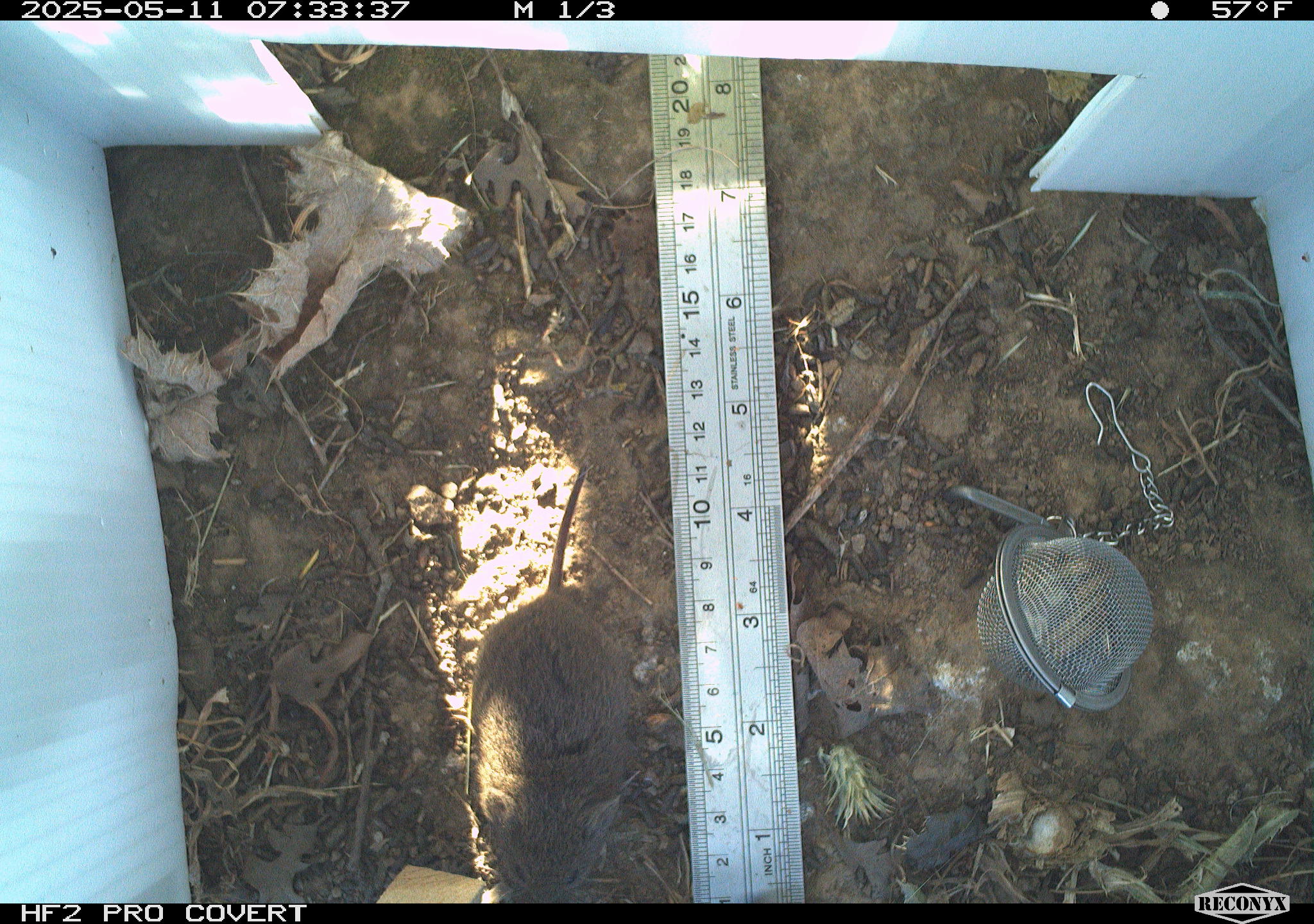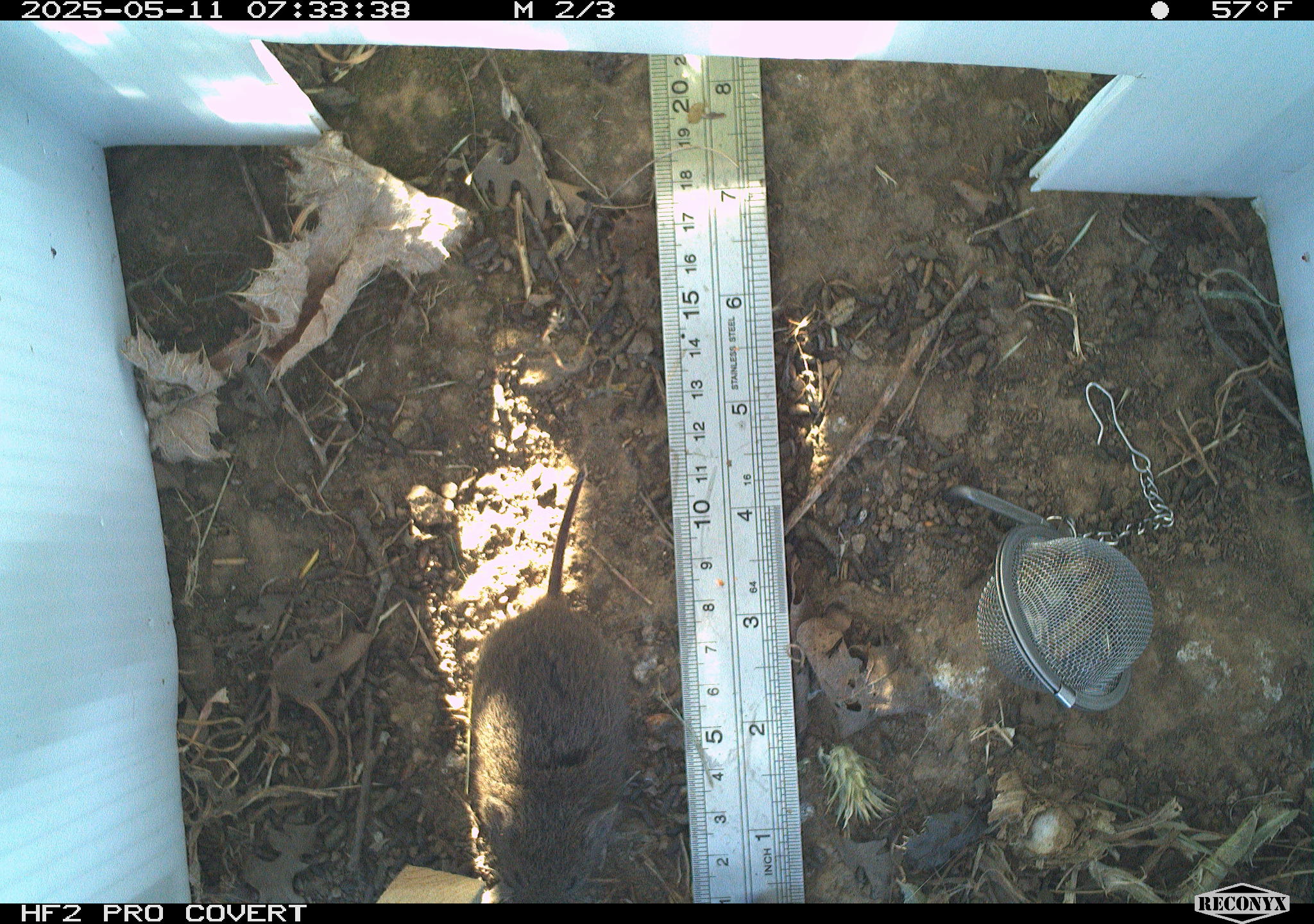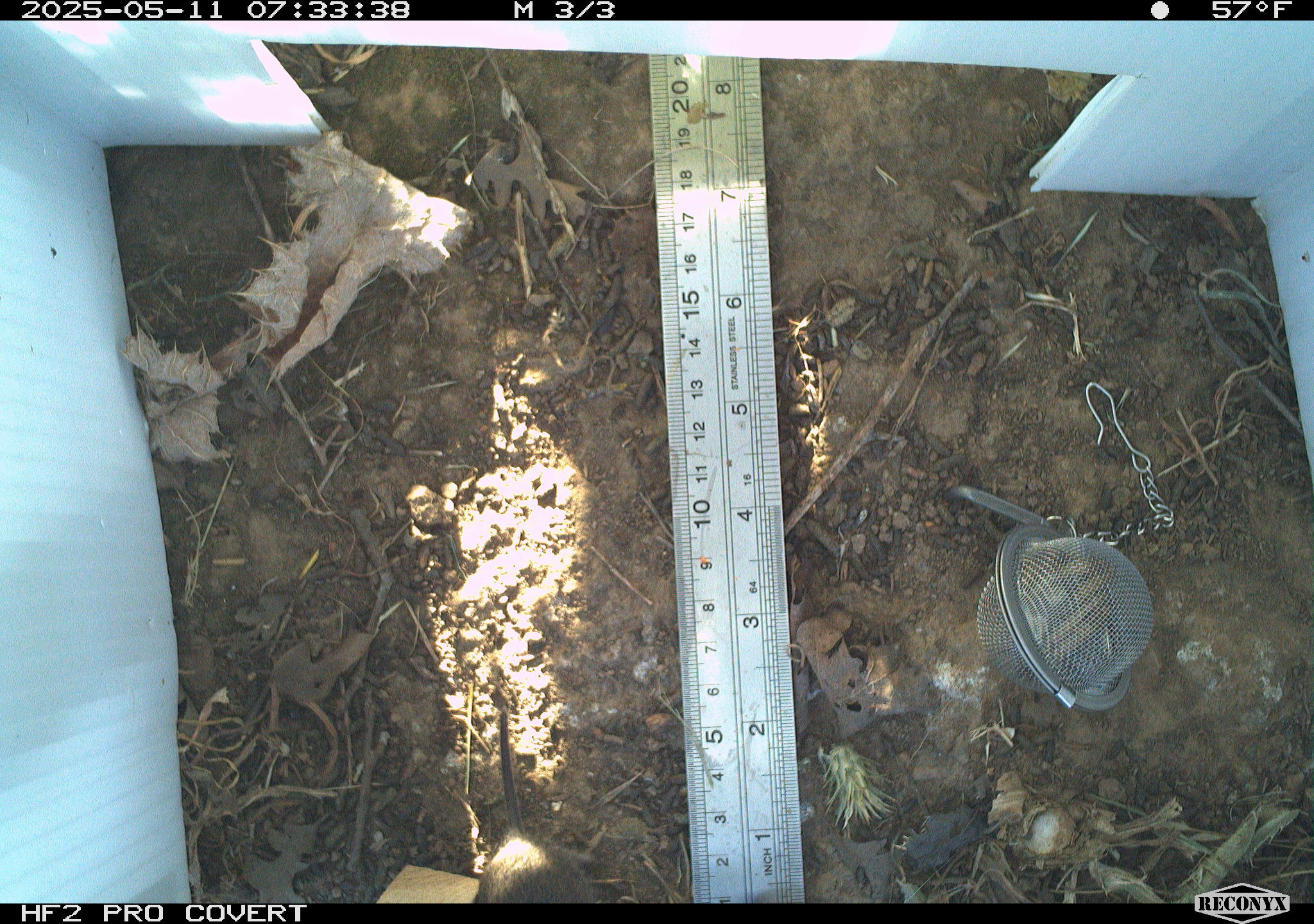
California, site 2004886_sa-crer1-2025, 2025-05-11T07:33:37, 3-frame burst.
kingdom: Animalia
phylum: Chordata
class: Mammalia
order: Rodentia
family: Cricetidae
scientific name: Arvicolinae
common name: voles, lemmings, and muskrats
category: arvicolinae subfamily